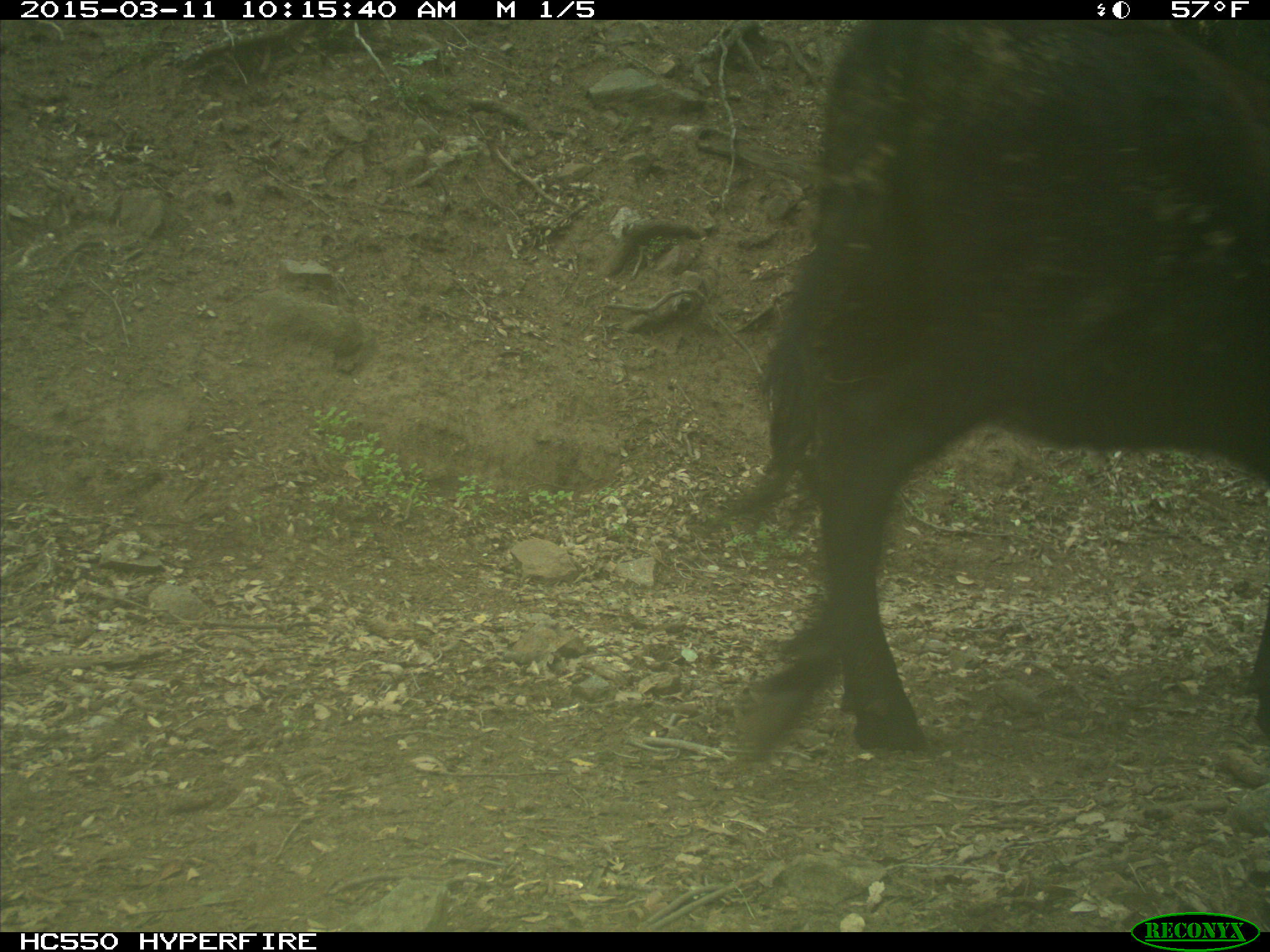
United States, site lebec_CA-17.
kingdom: Animalia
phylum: Chordata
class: Mammalia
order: Artiodactyla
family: Bovidae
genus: Bos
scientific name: Bos taurus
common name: domestic cow